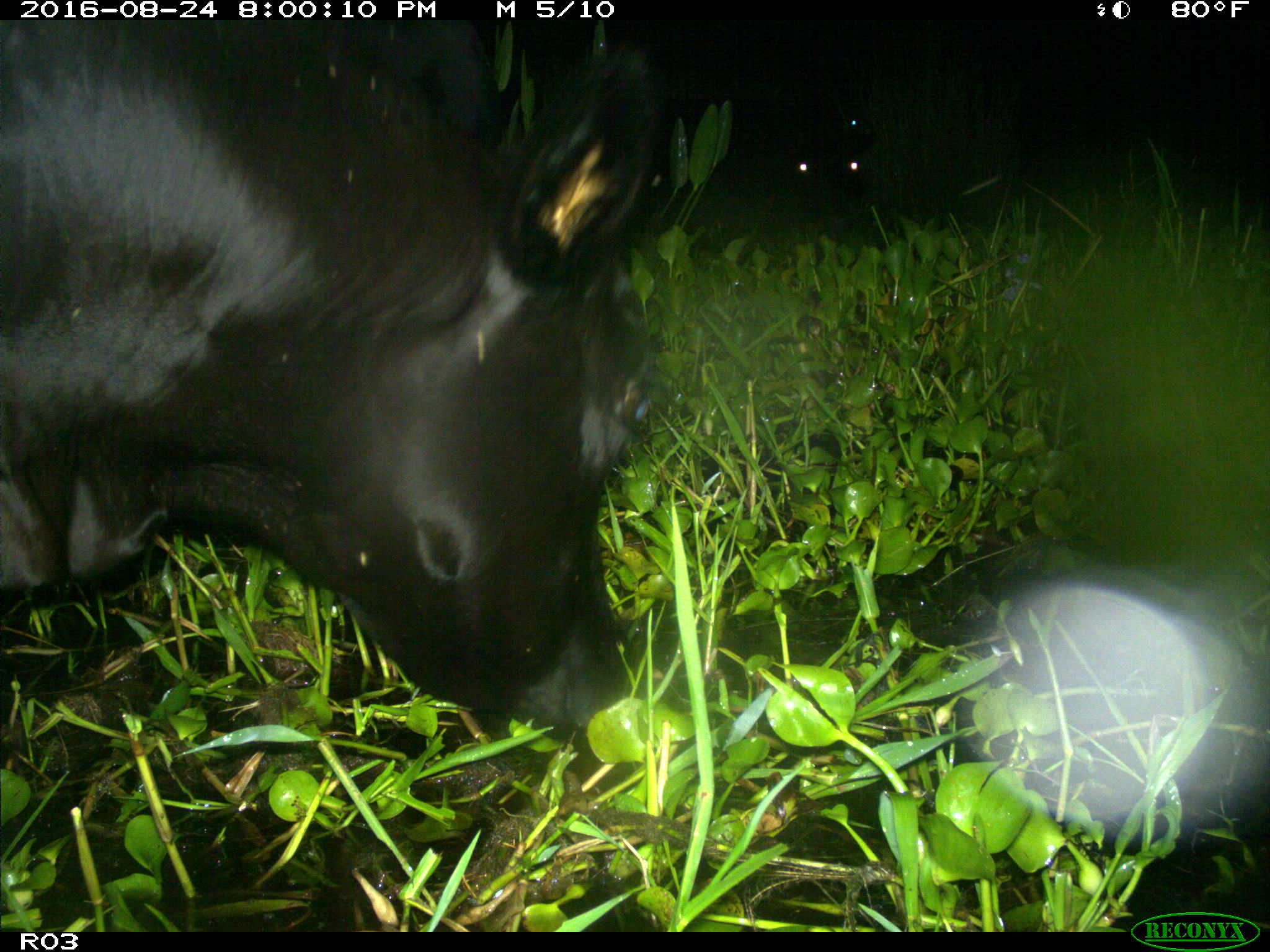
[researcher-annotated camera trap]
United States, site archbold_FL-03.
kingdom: Animalia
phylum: Chordata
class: Mammalia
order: Artiodactyla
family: Bovidae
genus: Bos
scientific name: Bos taurus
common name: domestic cow